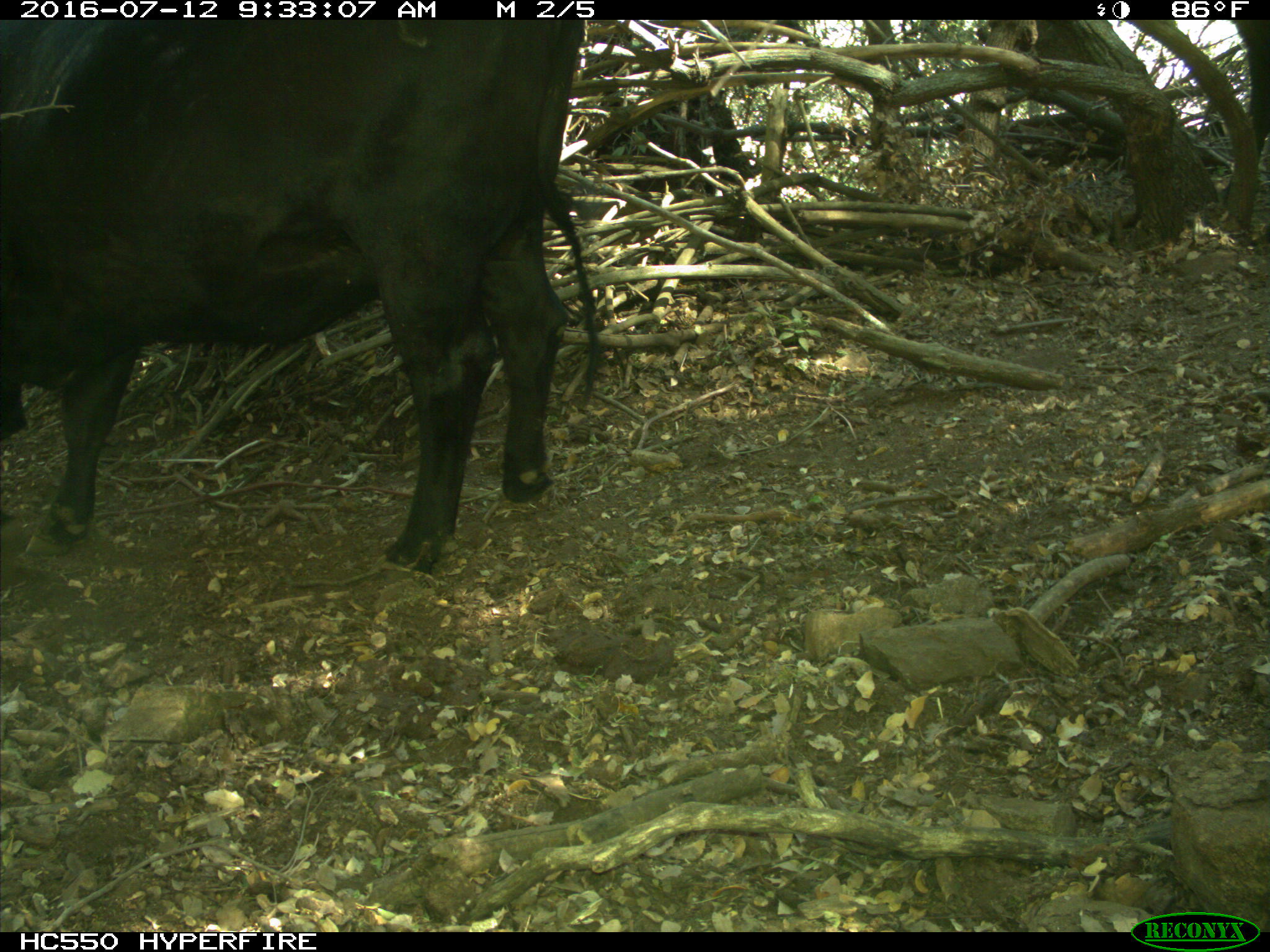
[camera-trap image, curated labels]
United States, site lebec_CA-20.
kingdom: Animalia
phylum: Chordata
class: Mammalia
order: Artiodactyla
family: Bovidae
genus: Bos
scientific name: Bos taurus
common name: domestic cow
Bos taurus (domestic cow).